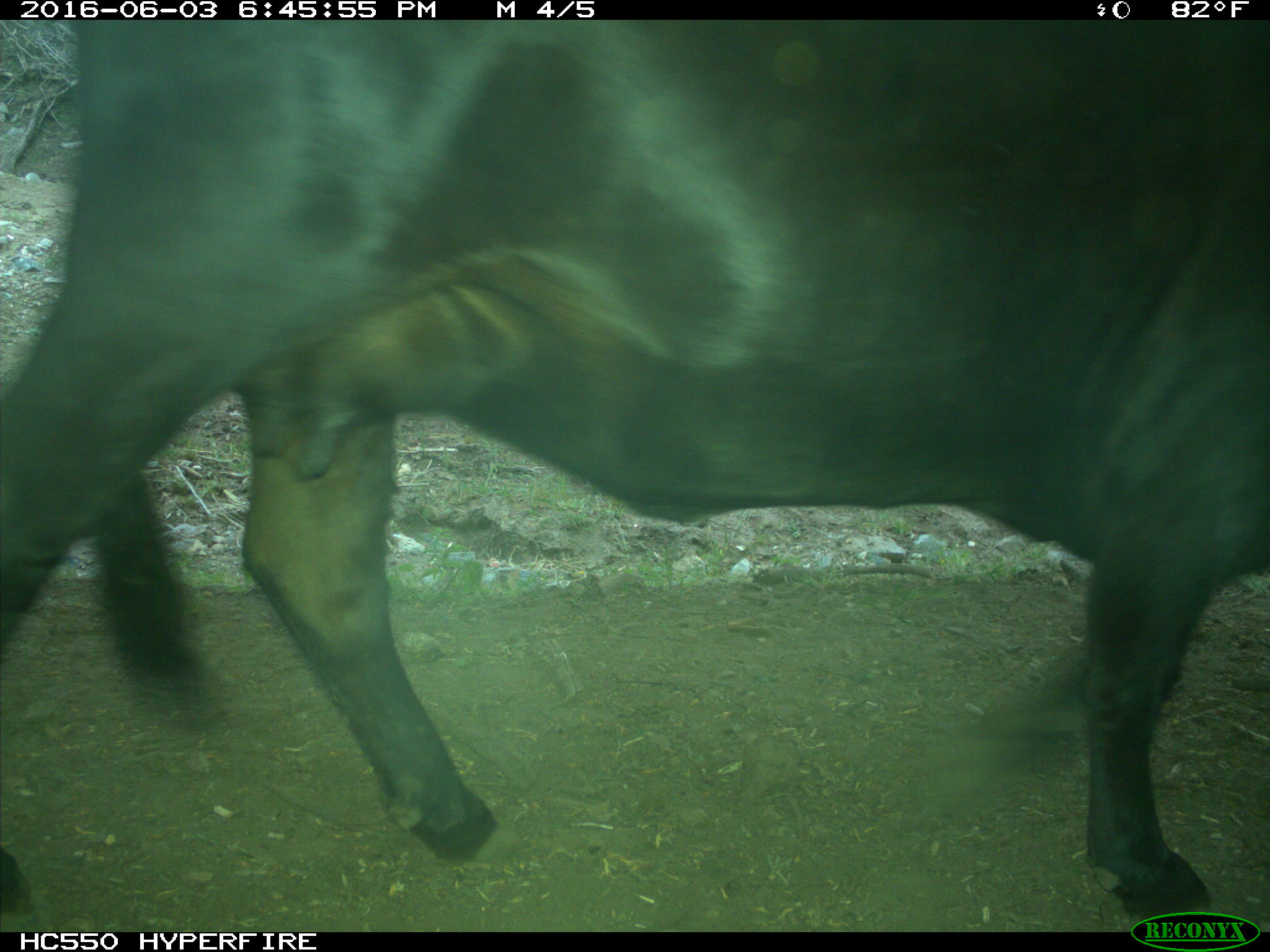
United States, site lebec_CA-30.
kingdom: Animalia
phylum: Chordata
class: Mammalia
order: Artiodactyla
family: Bovidae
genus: Bos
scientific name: Bos taurus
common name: domestic cow